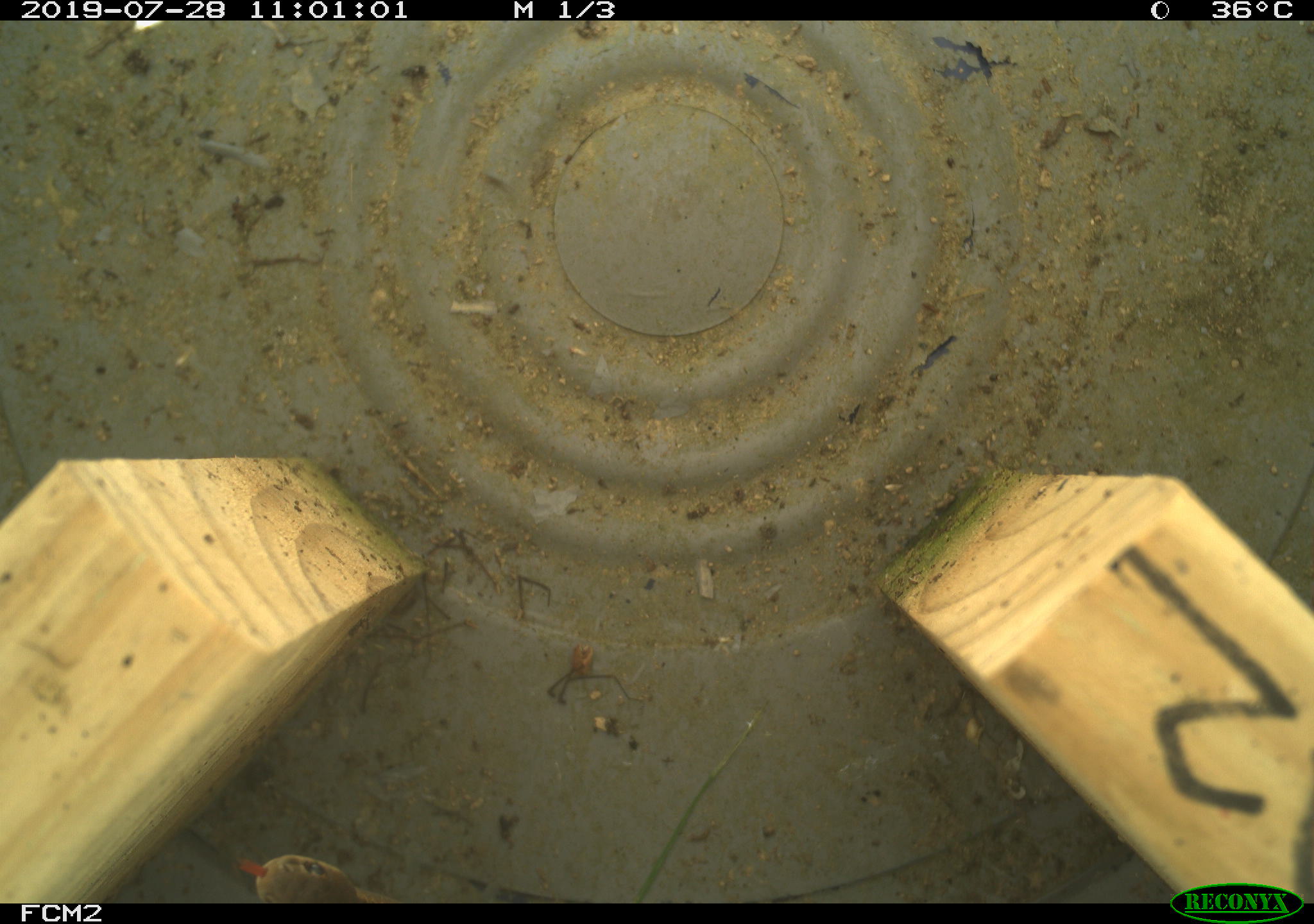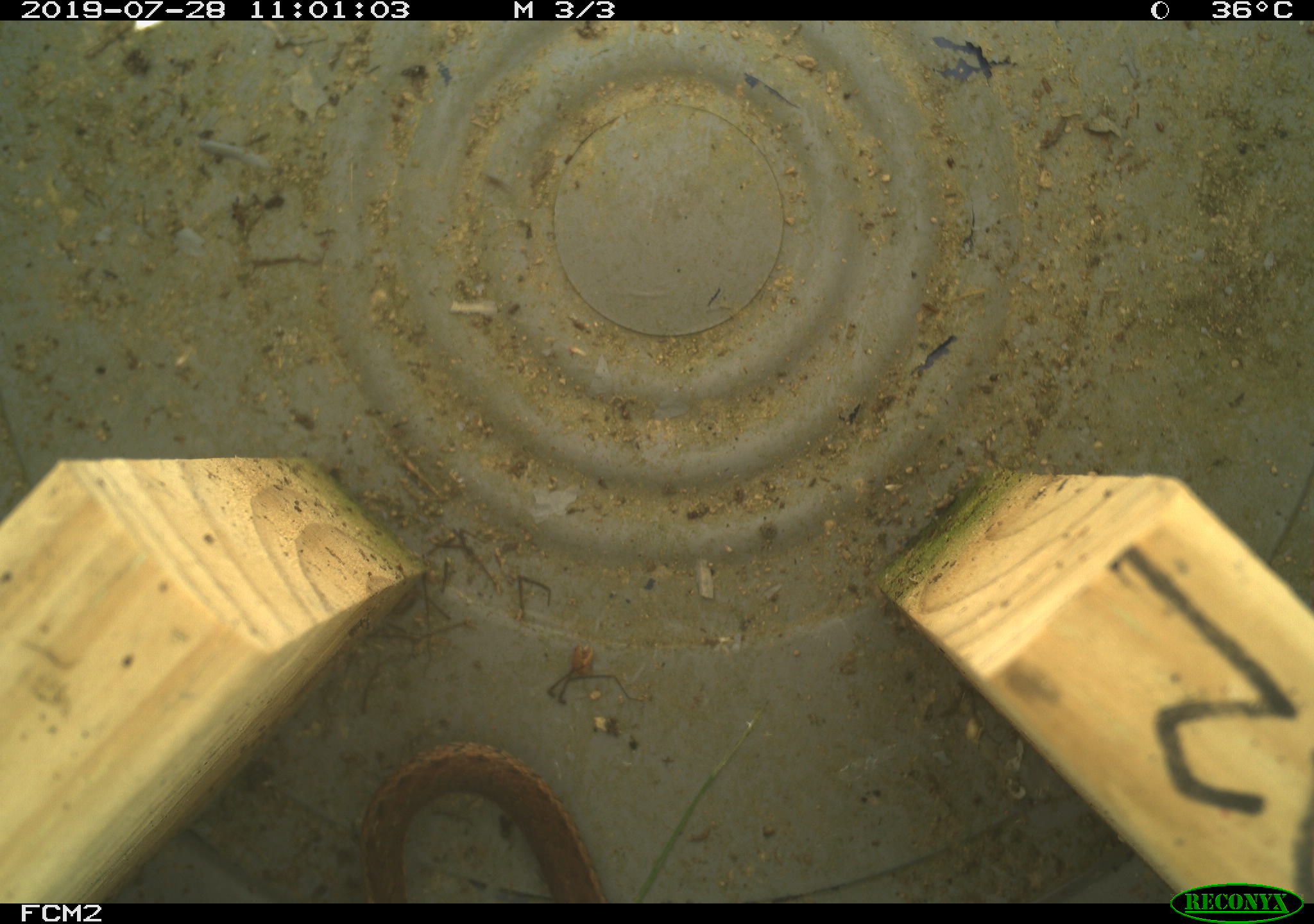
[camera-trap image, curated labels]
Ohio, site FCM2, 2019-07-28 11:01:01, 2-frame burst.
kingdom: Animalia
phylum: Chordata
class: Reptilia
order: Squamata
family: Colubridae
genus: Thamnophis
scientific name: Thamnophis sirtalis sirtalis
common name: eastern gartersnake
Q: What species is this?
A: Eastern gartersnake (Thamnophis sirtalis sirtalis).